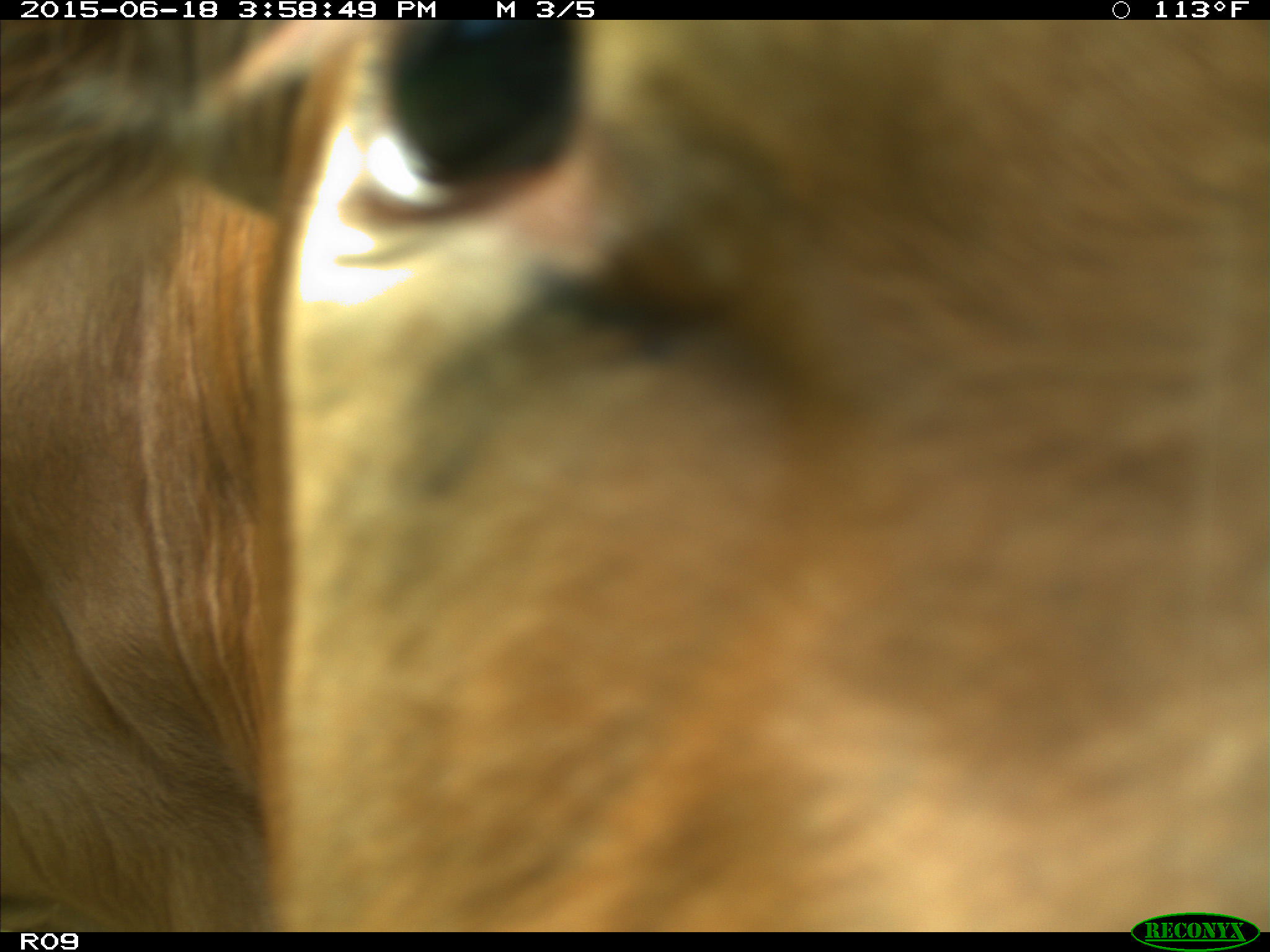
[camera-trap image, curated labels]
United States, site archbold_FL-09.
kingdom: Animalia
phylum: Chordata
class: Mammalia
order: Artiodactyla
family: Bovidae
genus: Bos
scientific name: Bos taurus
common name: domestic cow